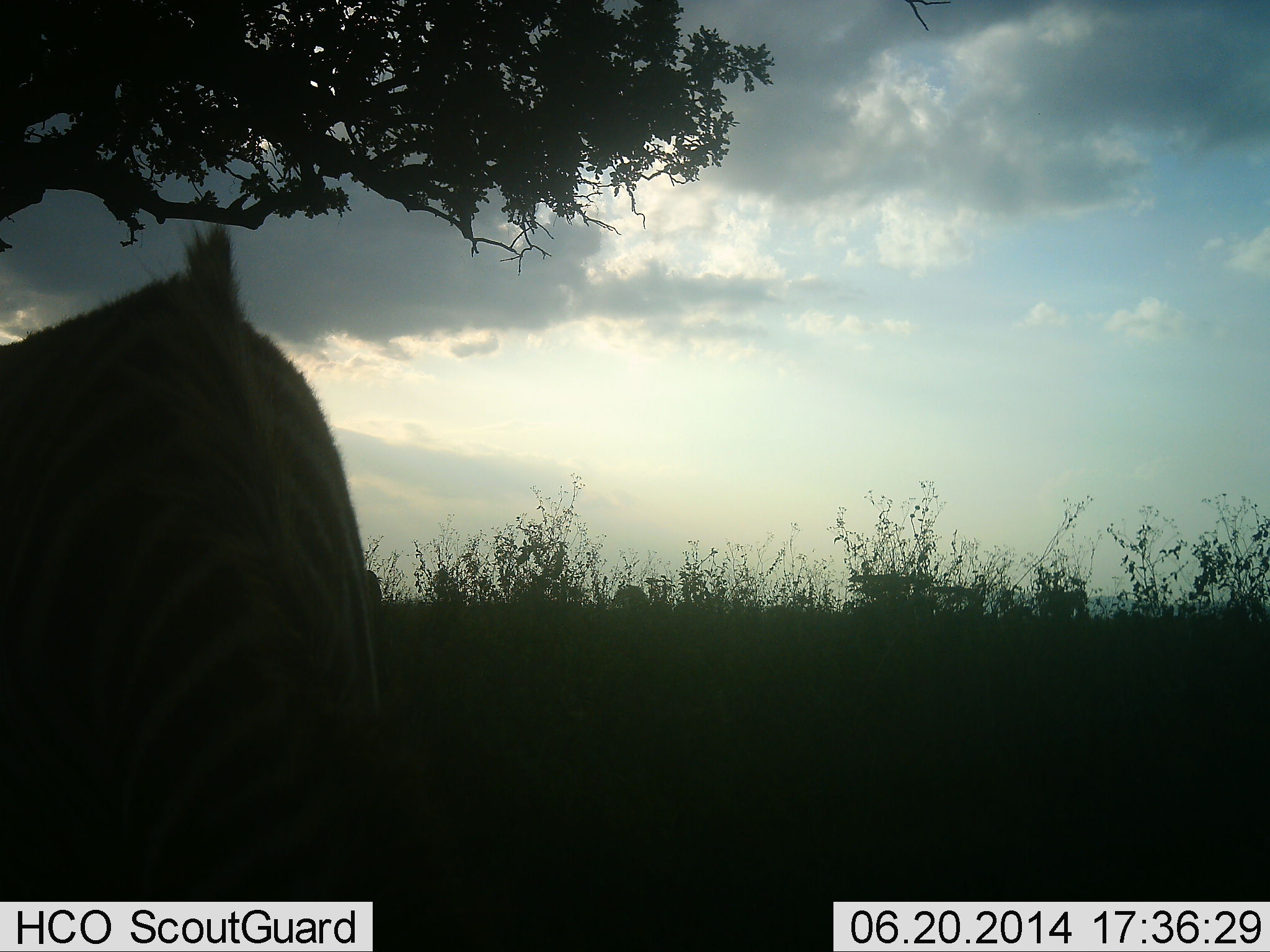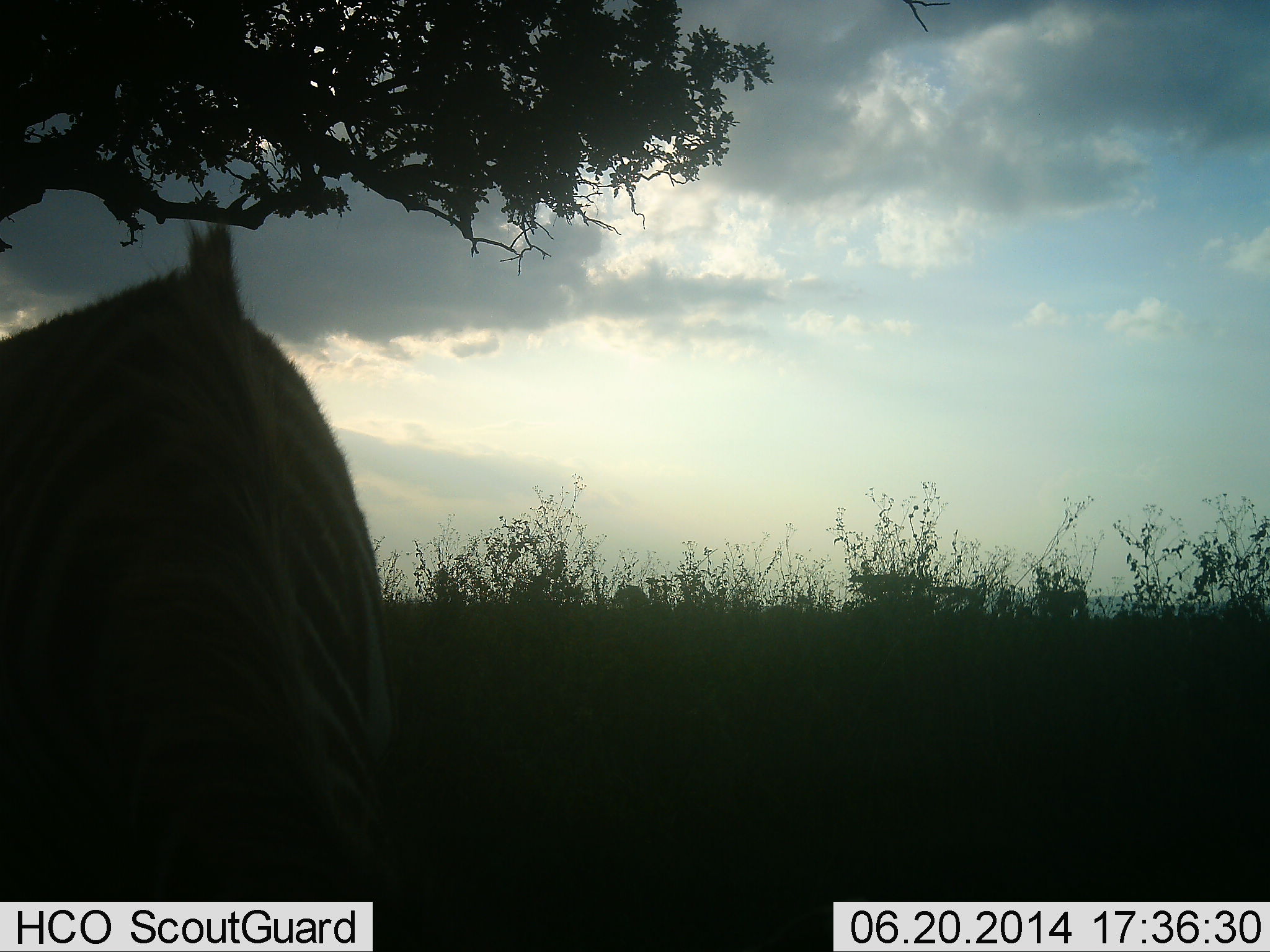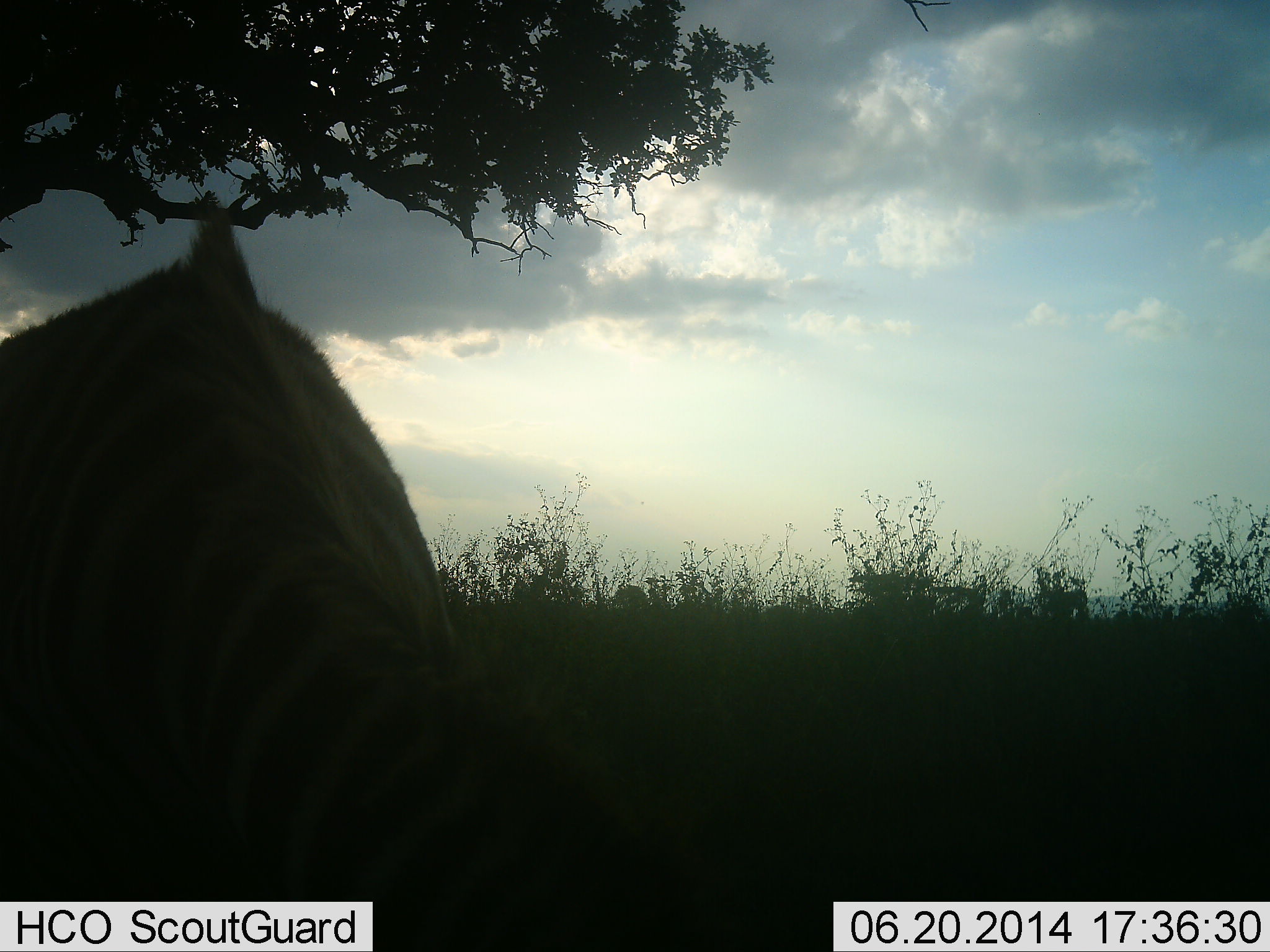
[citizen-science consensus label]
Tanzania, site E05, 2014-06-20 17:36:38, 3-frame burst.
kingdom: Animalia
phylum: Chordata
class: Mammalia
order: Perissodactyla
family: Equidae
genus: Equus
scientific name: Equus quagga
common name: plains zebra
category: zebra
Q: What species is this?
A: Zebra (plains zebra) (Equus quagga).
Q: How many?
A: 1.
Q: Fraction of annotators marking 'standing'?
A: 10%.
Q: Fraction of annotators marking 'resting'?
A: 10%.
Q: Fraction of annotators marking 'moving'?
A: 20%.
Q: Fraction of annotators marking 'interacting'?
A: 0%.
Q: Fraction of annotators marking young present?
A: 0%.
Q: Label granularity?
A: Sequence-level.